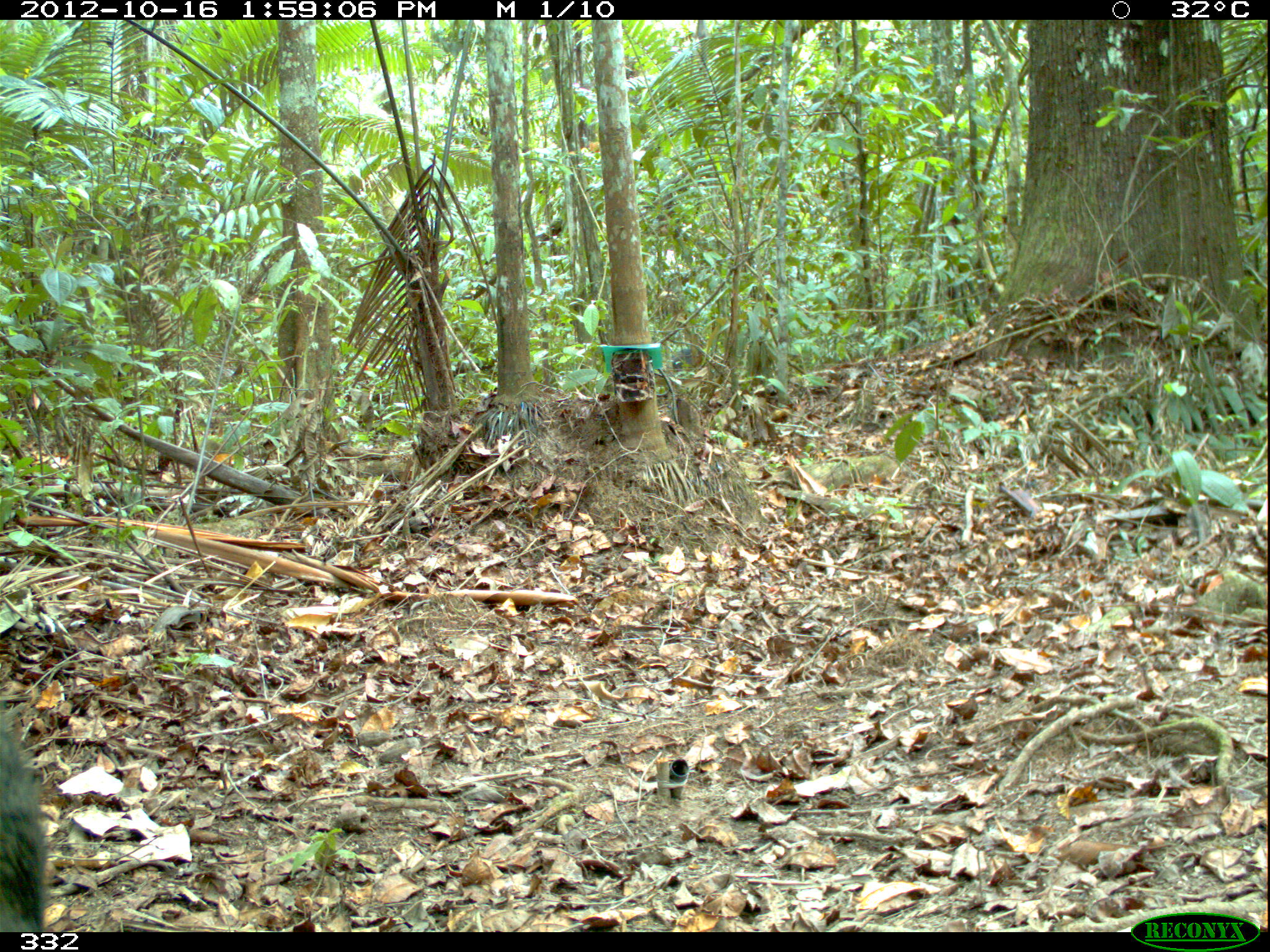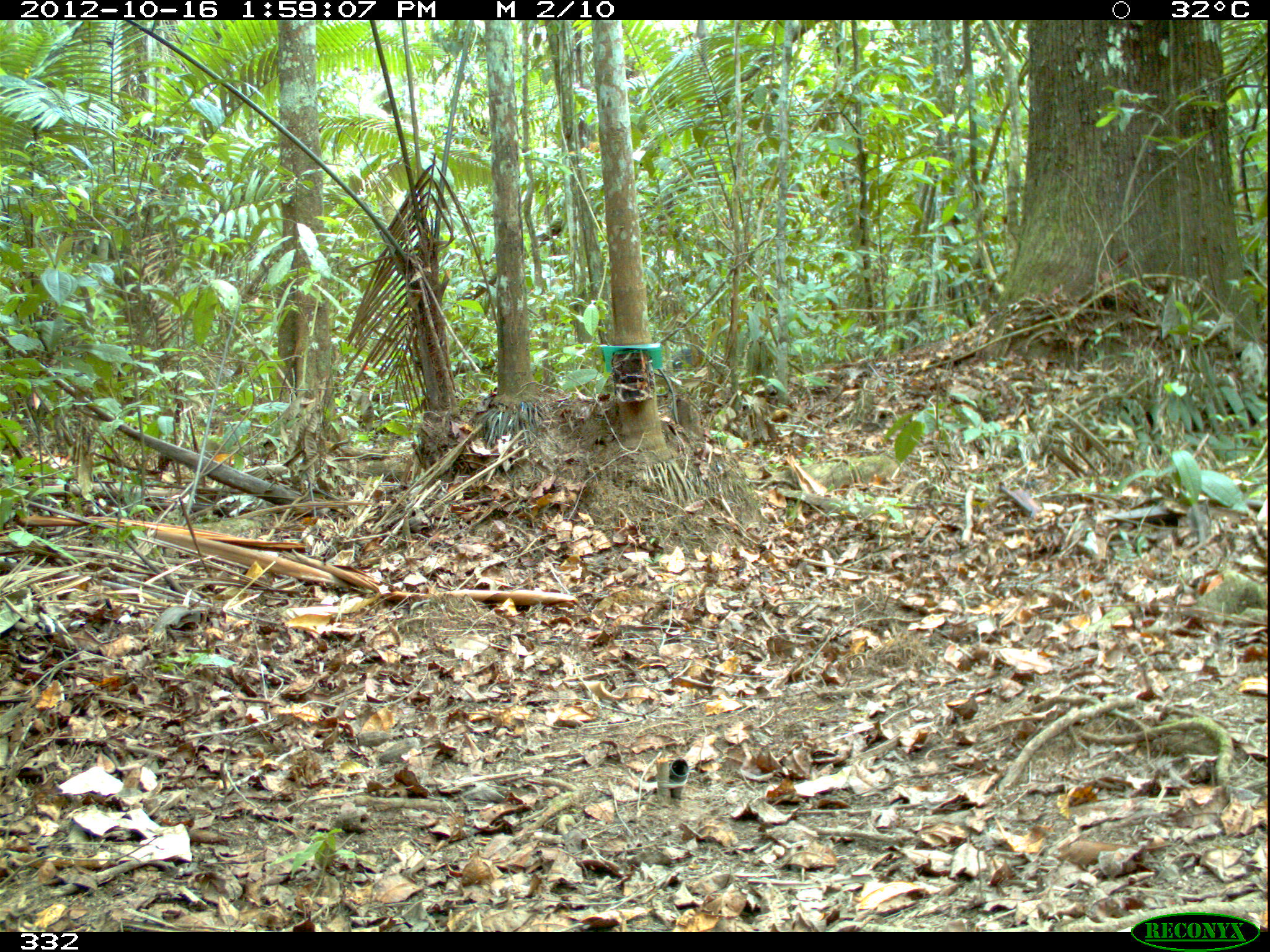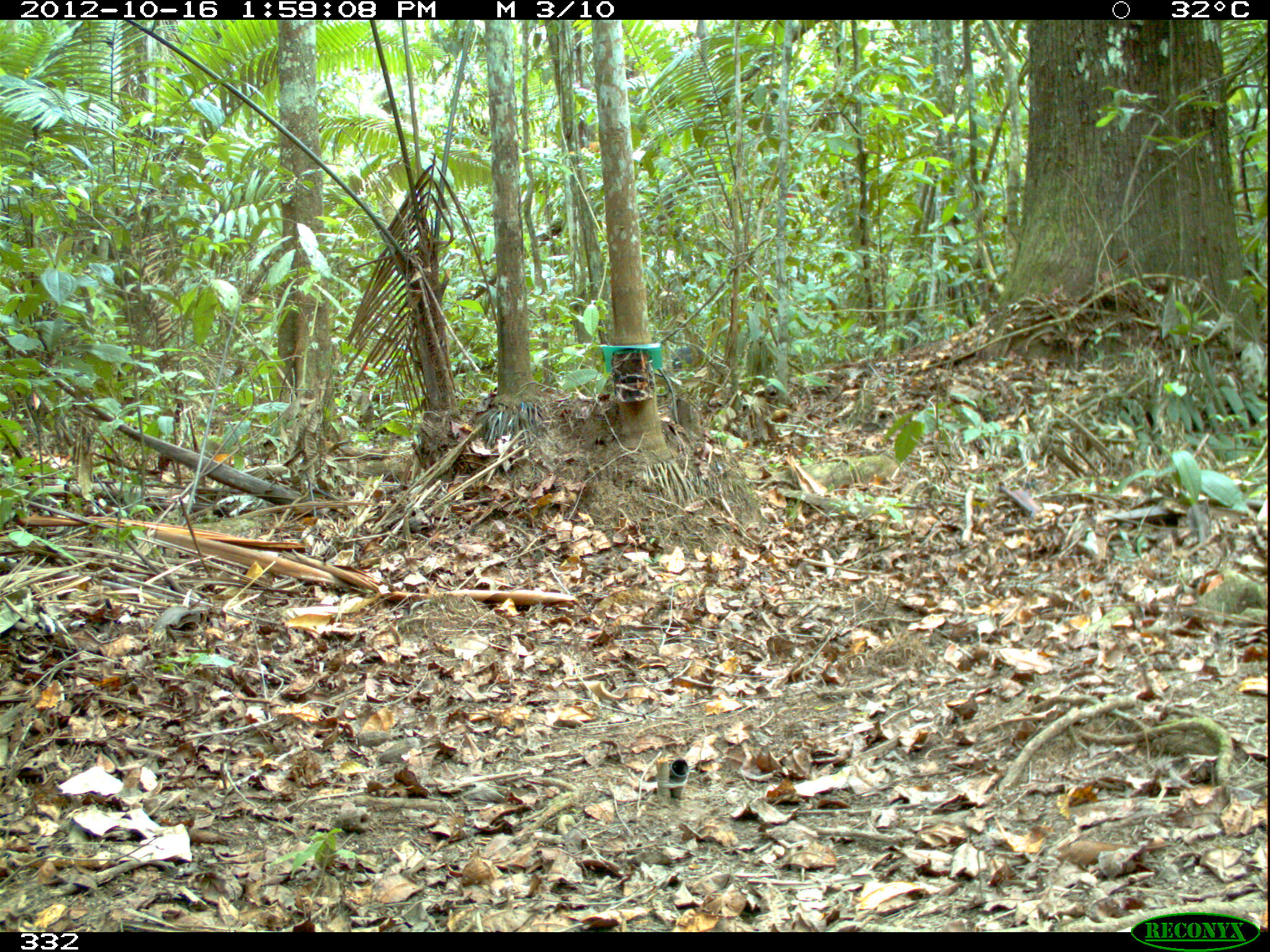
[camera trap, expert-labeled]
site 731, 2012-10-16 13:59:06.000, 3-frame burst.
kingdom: Animalia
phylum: Chordata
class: Mammalia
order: Artiodactyla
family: Tayassuidae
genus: Tayassu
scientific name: Tayassu pecari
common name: white-lipped peccary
Tayassu pecari (white-lipped peccary).